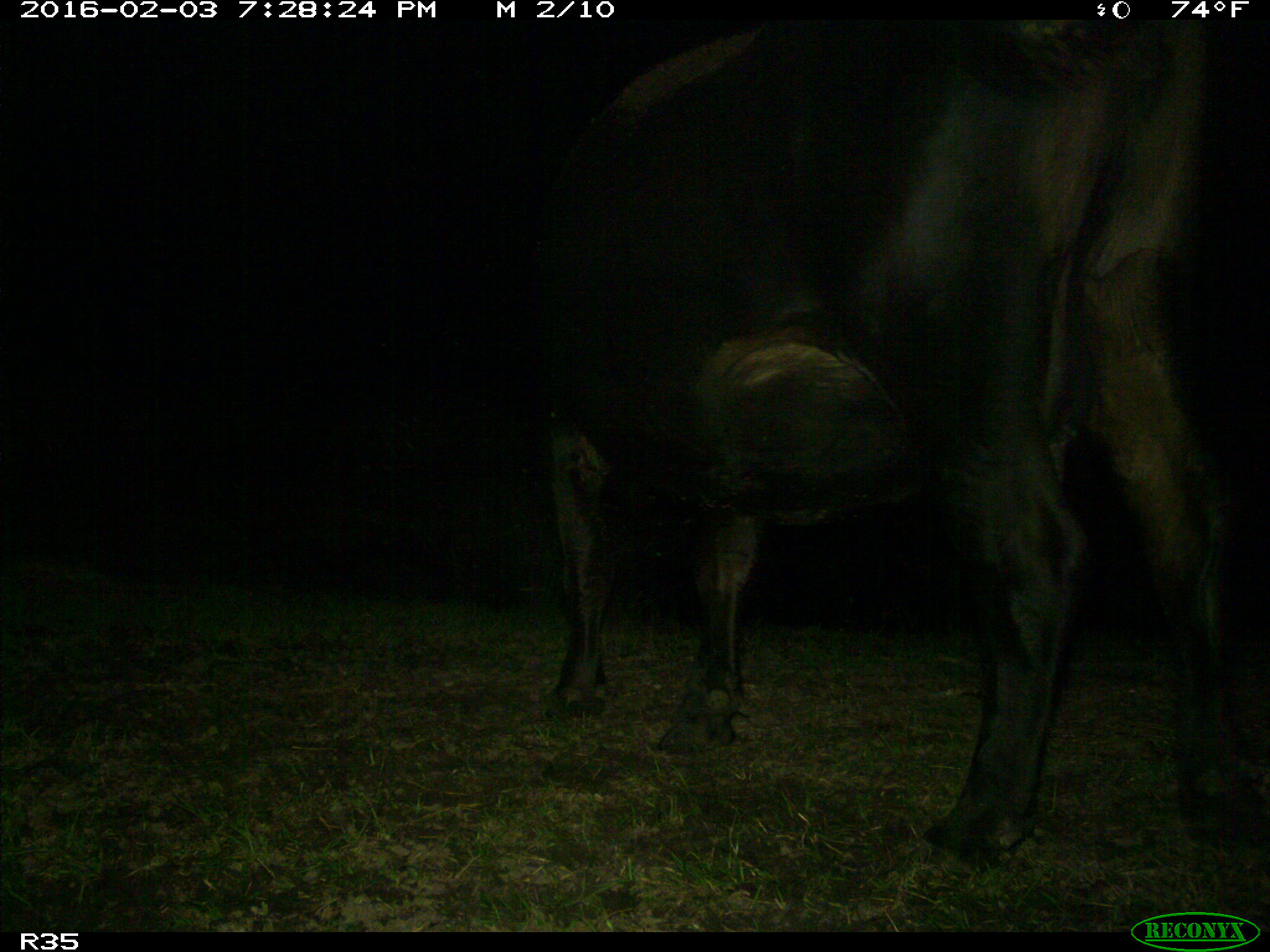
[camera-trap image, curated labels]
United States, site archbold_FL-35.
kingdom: Animalia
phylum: Chordata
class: Mammalia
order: Artiodactyla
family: Bovidae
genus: Bos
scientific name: Bos taurus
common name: domestic cow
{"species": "Bos taurus (domestic cow)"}